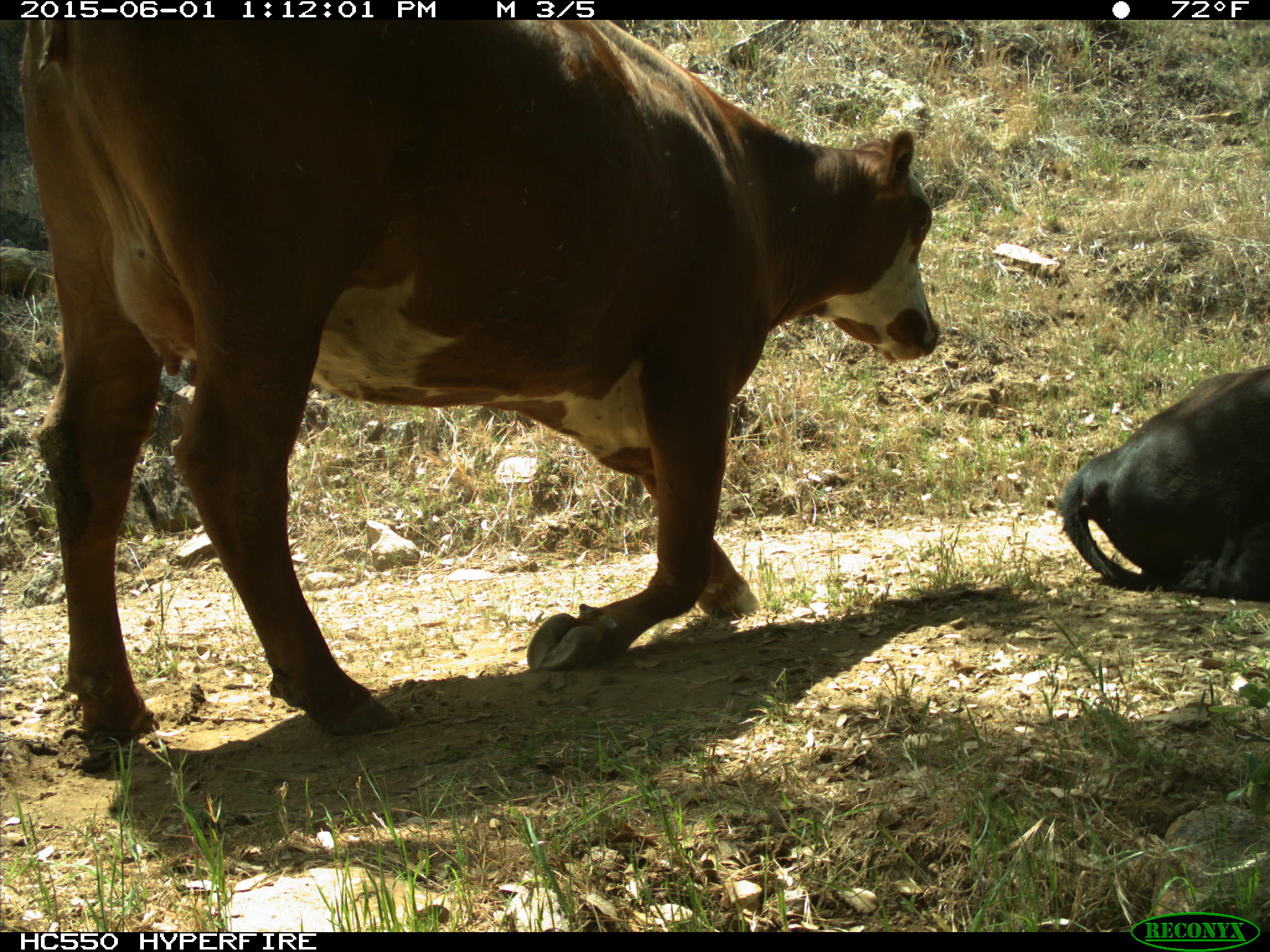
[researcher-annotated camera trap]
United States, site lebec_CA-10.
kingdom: Animalia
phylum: Chordata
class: Mammalia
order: Artiodactyla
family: Bovidae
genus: Bos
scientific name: Bos taurus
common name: domestic cow